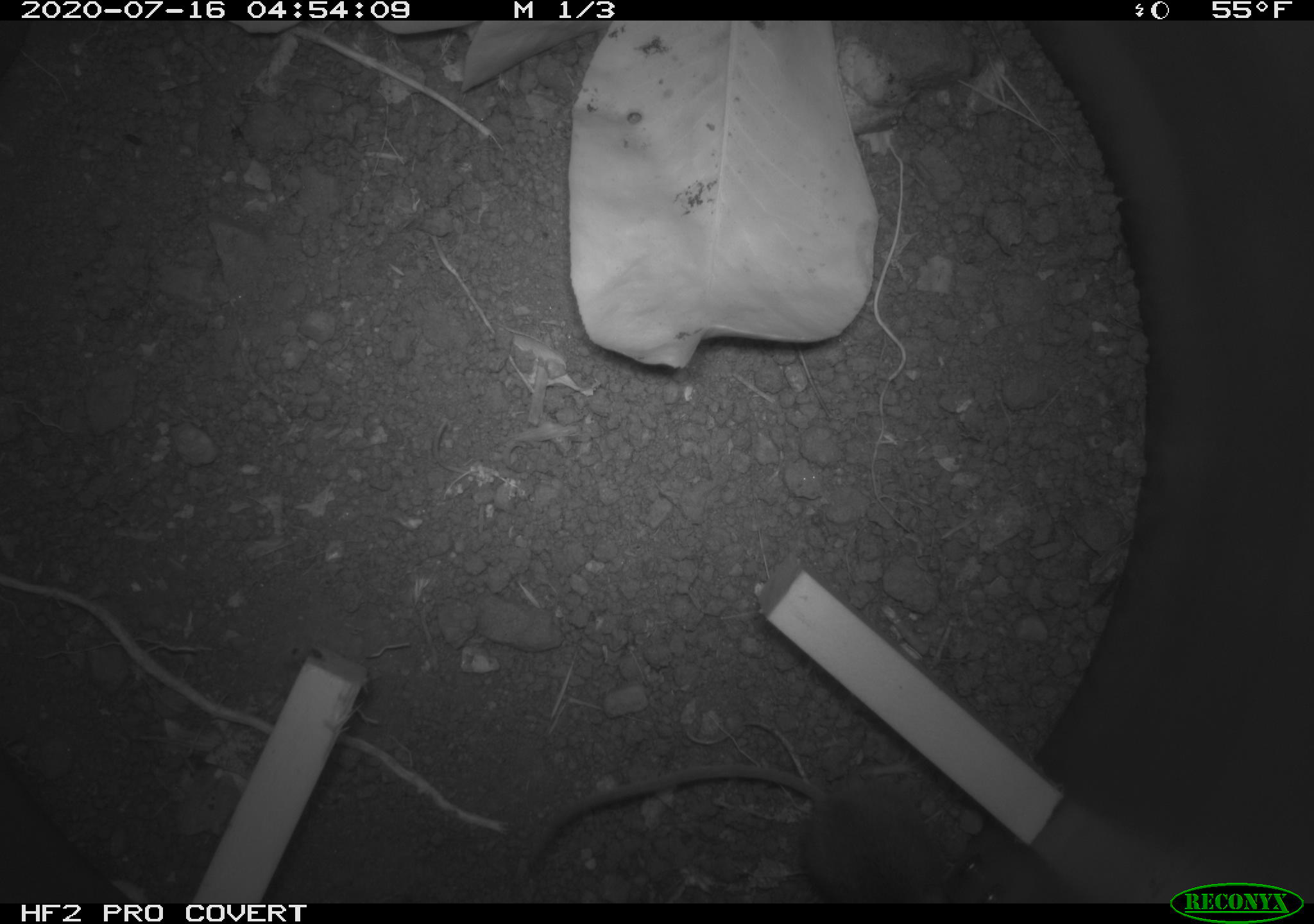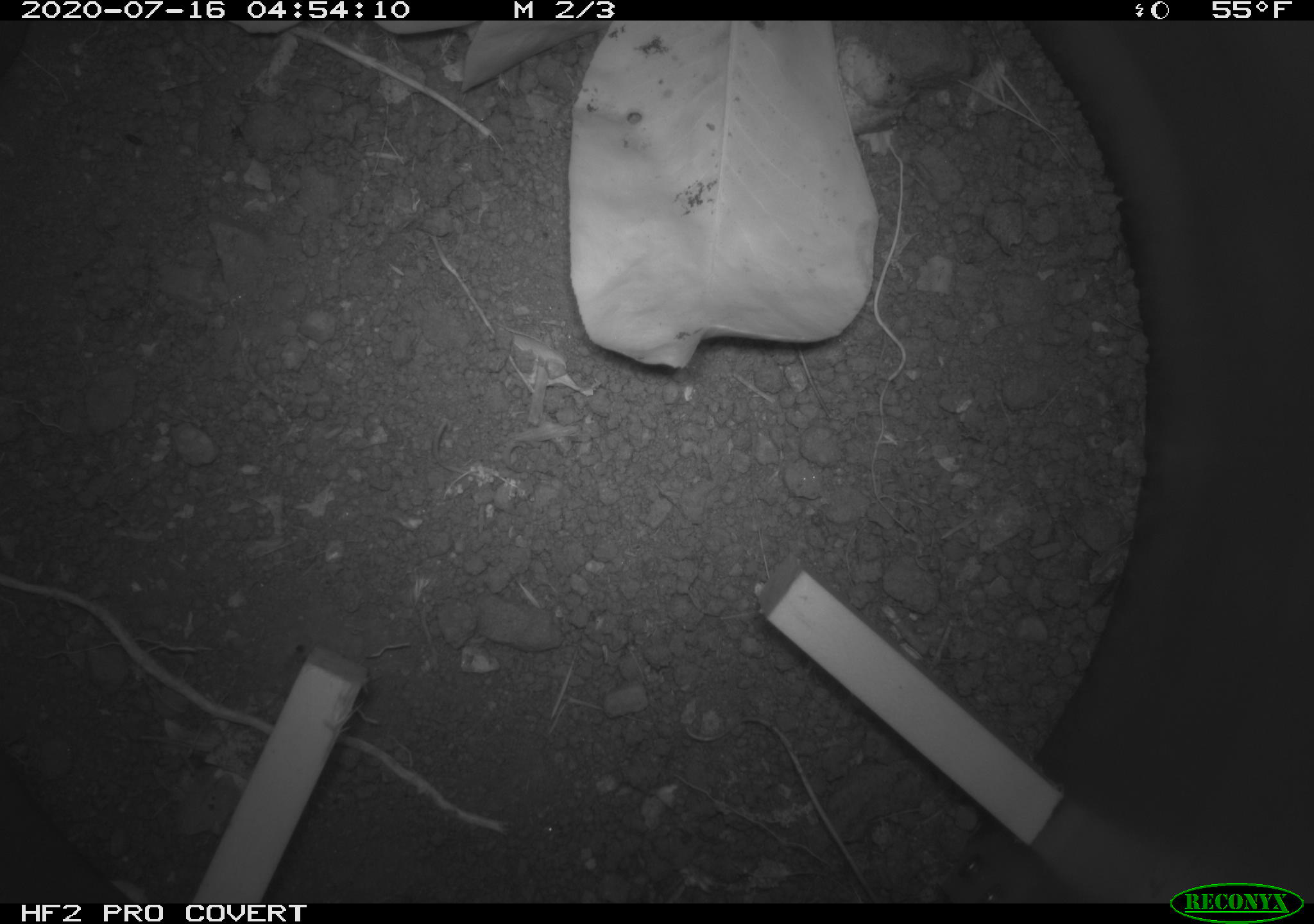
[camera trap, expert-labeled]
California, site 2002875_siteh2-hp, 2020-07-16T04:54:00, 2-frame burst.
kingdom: Animalia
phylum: Chordata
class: Mammalia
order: Rodentia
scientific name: Rodentia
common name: rodent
Rodent (Rodentia).